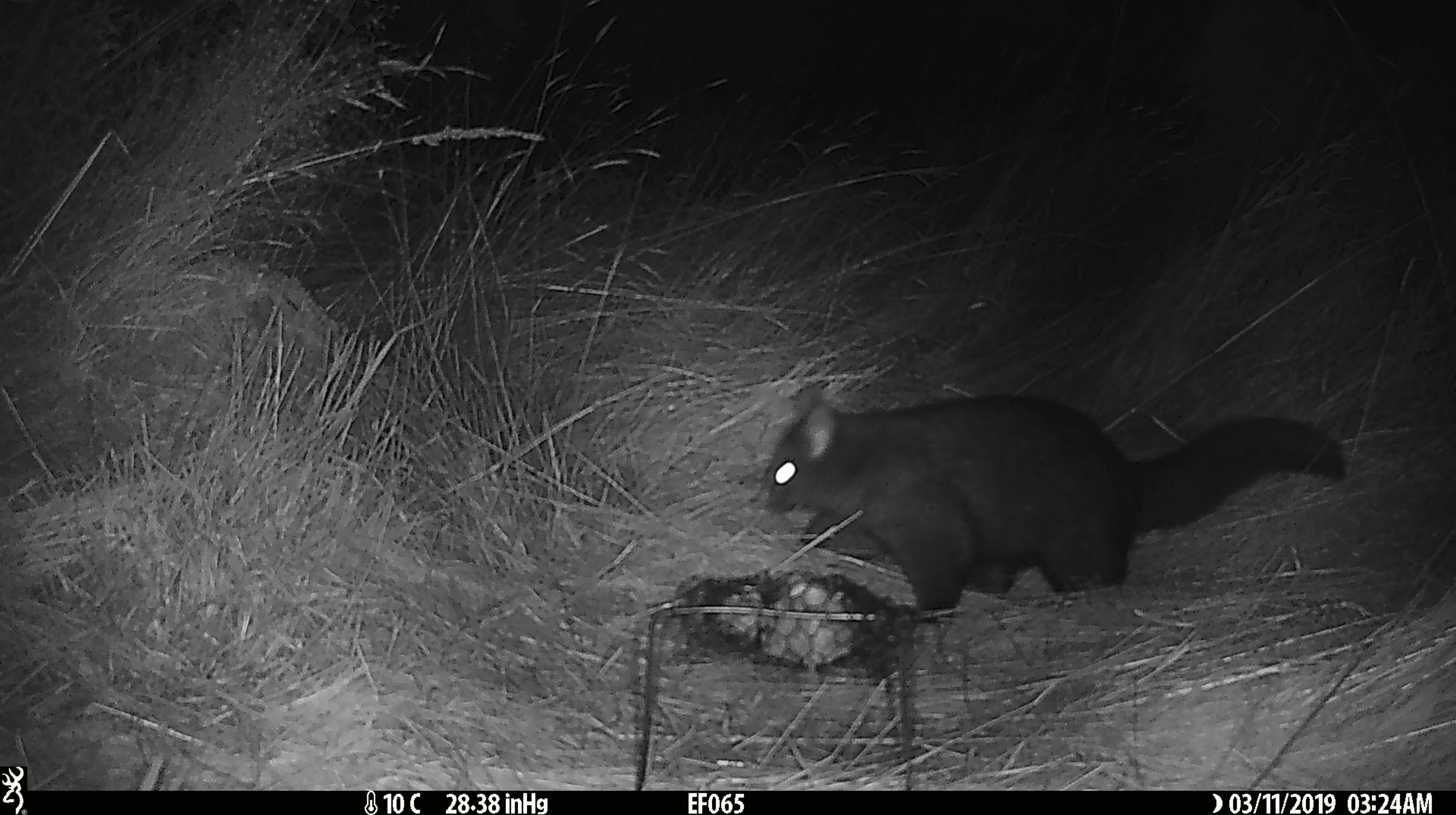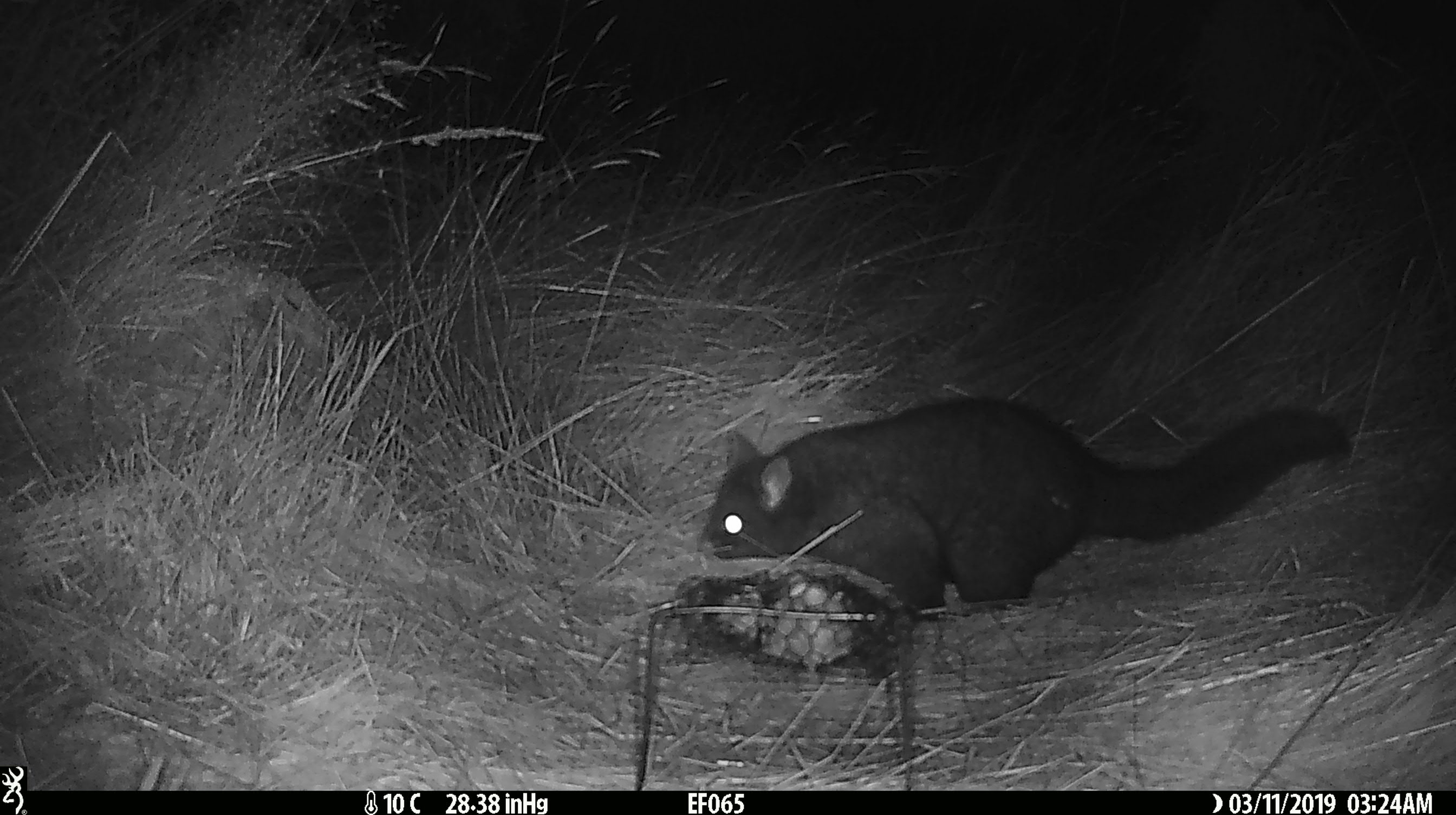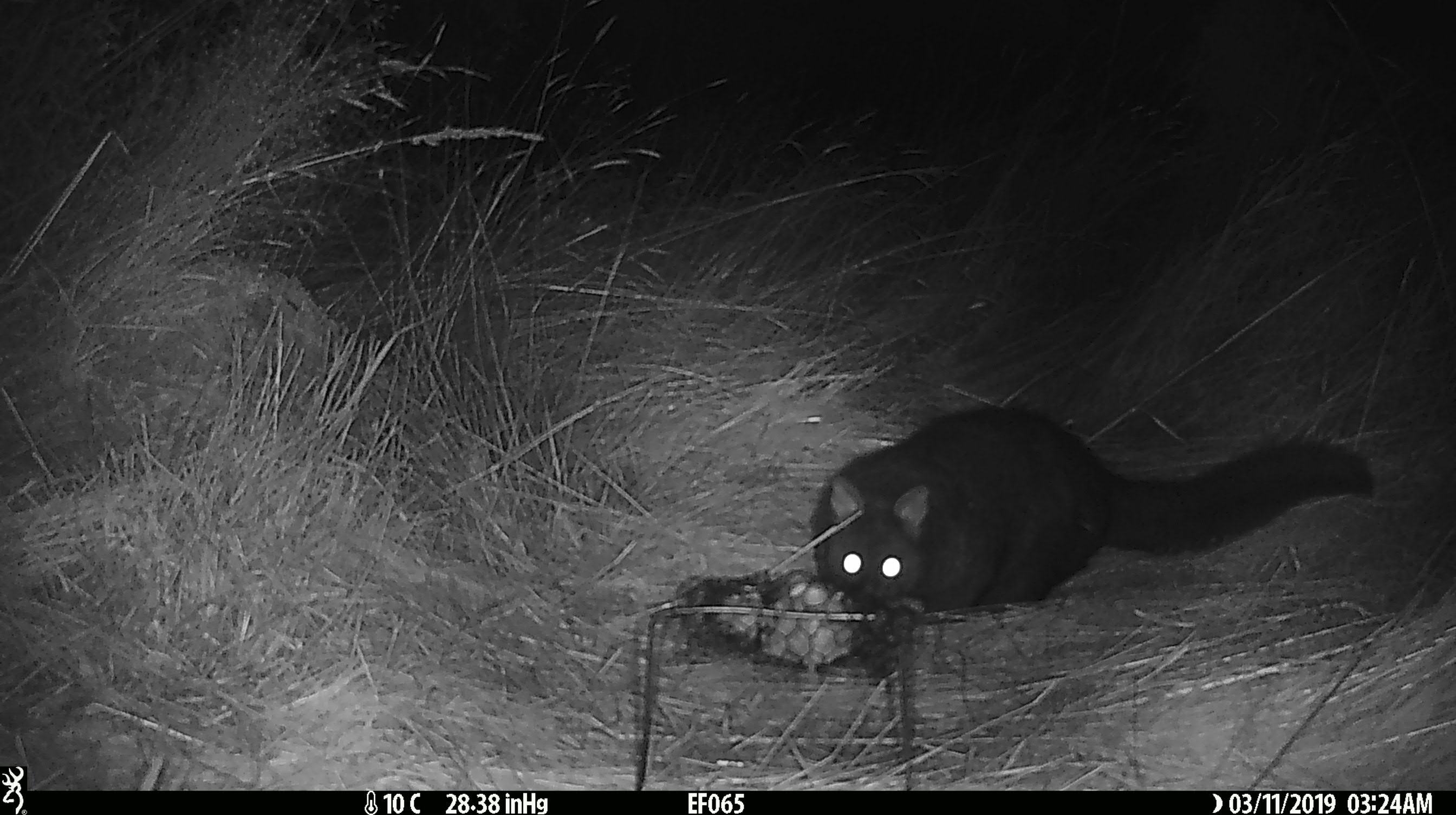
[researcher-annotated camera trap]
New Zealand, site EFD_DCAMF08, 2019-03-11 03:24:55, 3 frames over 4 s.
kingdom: Animalia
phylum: Chordata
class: Mammalia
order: Diprotodontia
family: Phalangeridae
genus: Trichosurus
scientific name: Trichosurus vulpecula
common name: common brushtail possum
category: possum